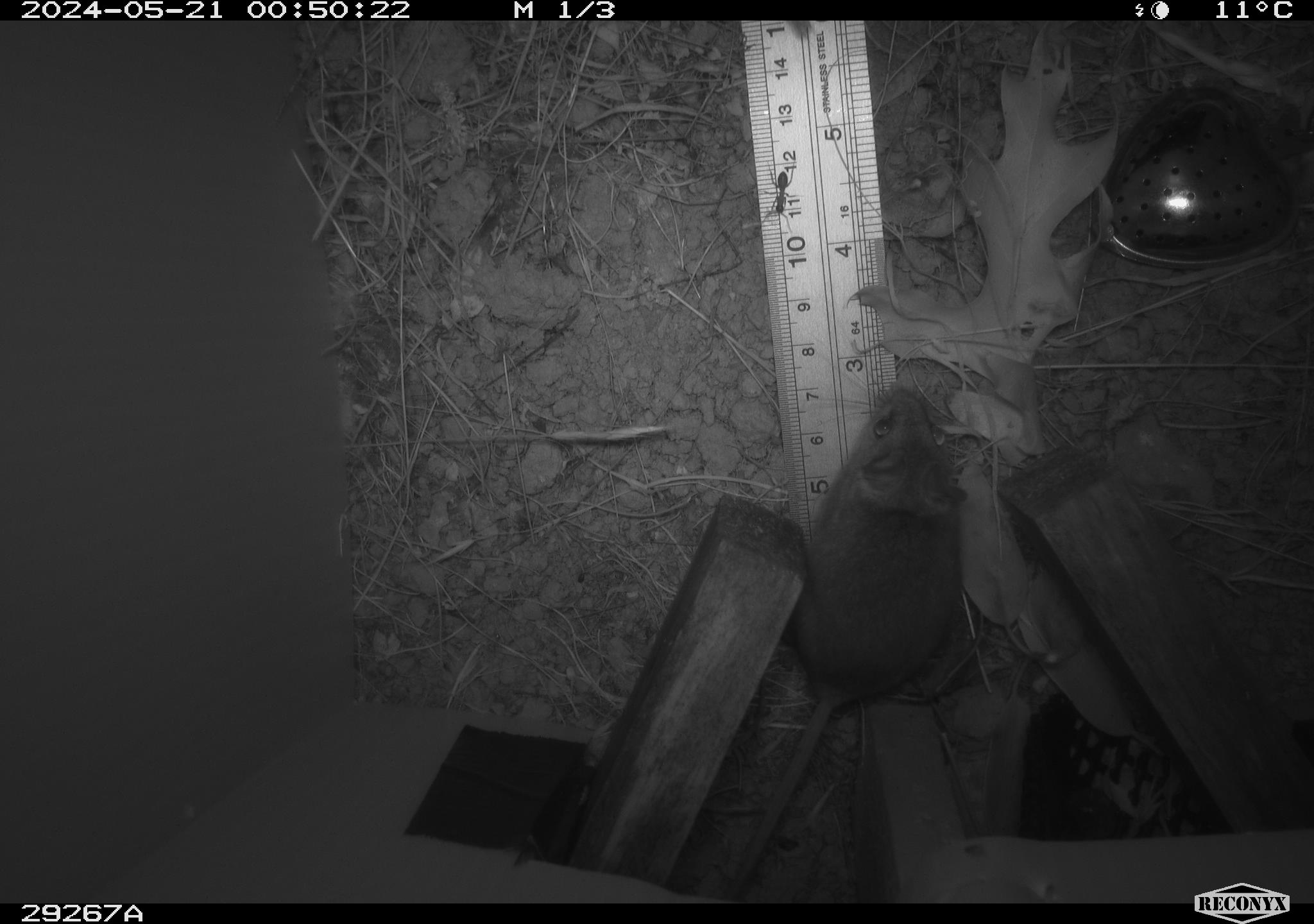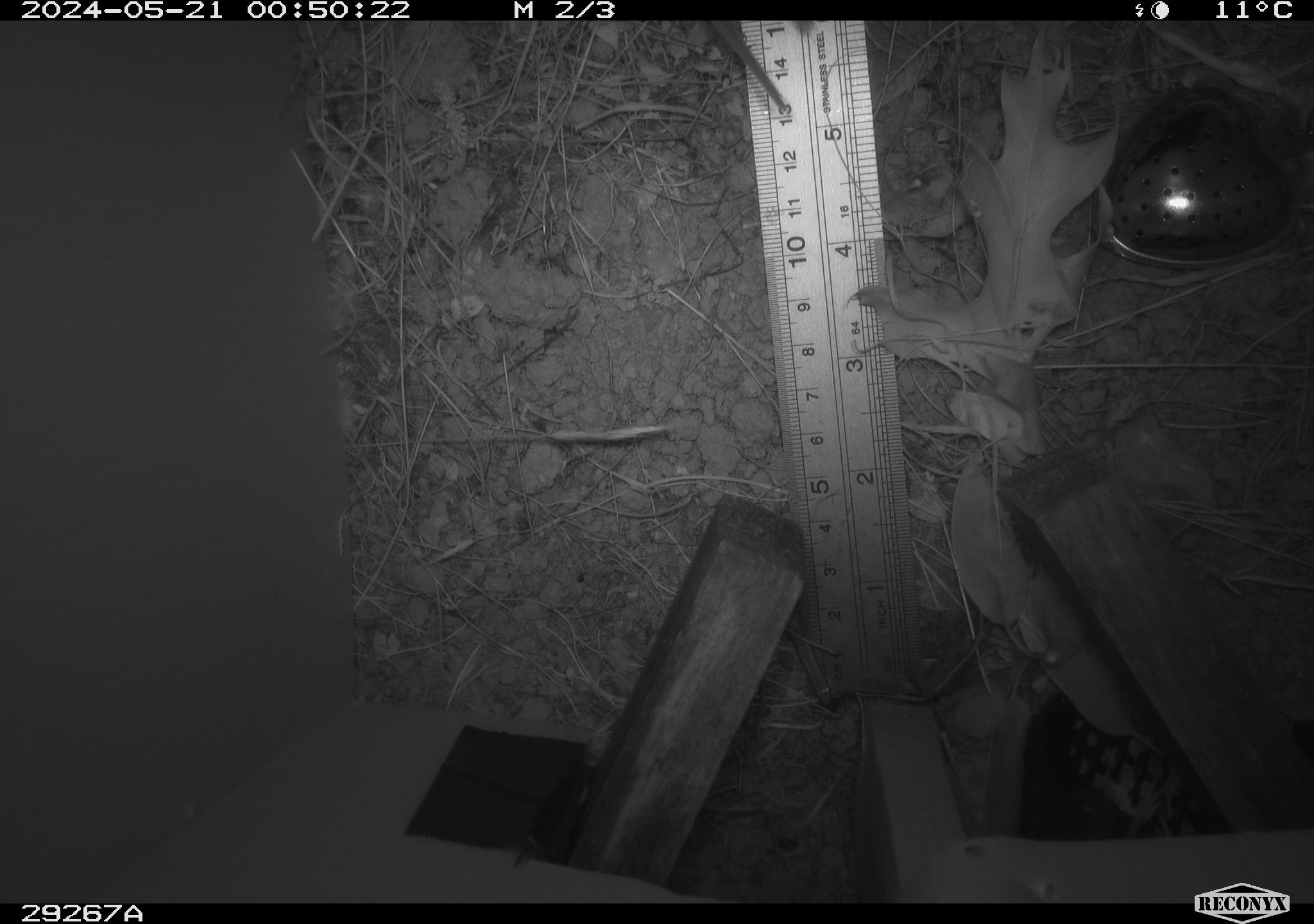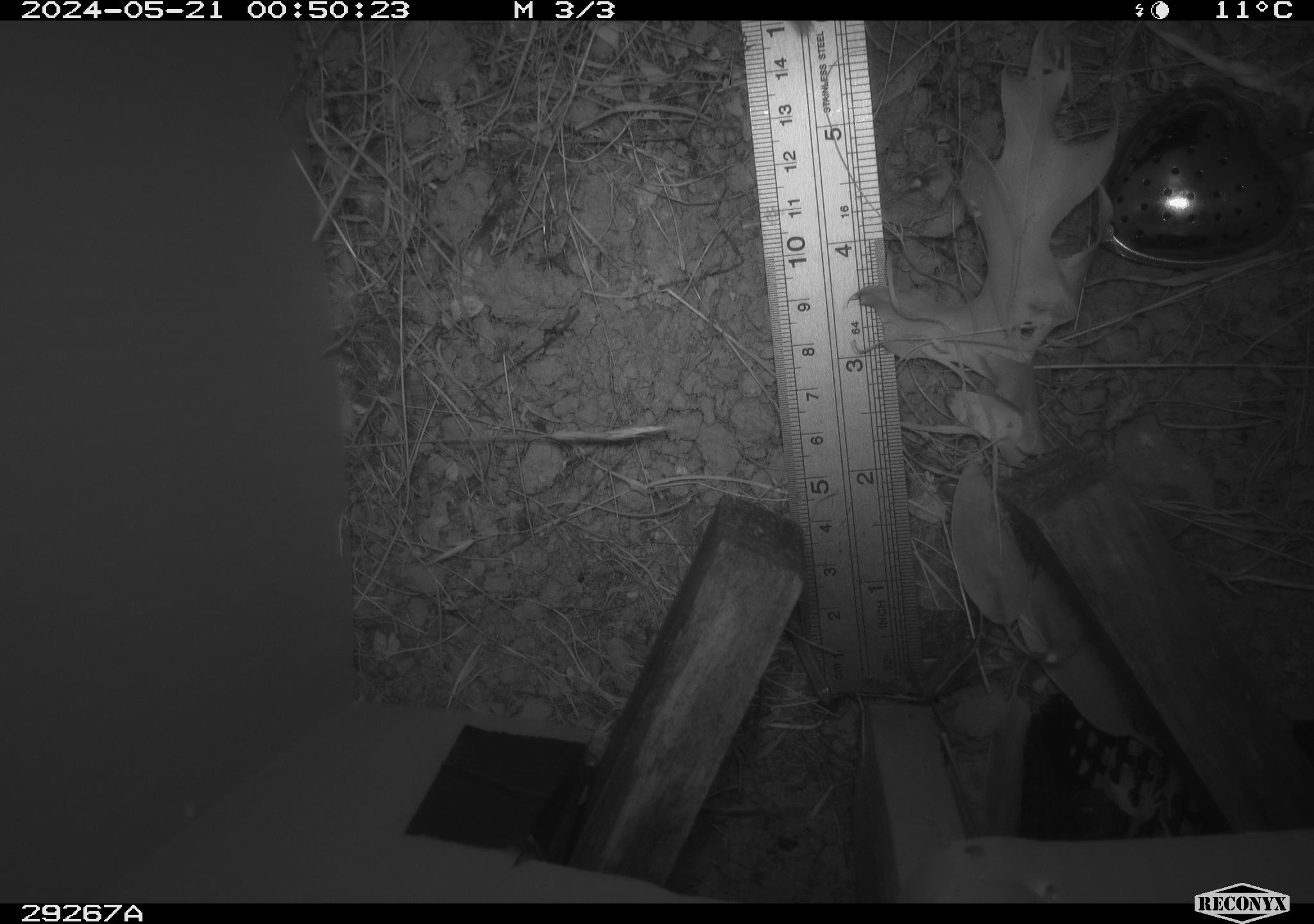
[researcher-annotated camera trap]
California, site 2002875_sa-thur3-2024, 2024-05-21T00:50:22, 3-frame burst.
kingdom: Animalia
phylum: Chordata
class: Mammalia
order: Rodentia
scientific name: Rodentia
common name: mouse species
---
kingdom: Animalia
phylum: Chordata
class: Mammalia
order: Rodentia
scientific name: Rodentia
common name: rodent